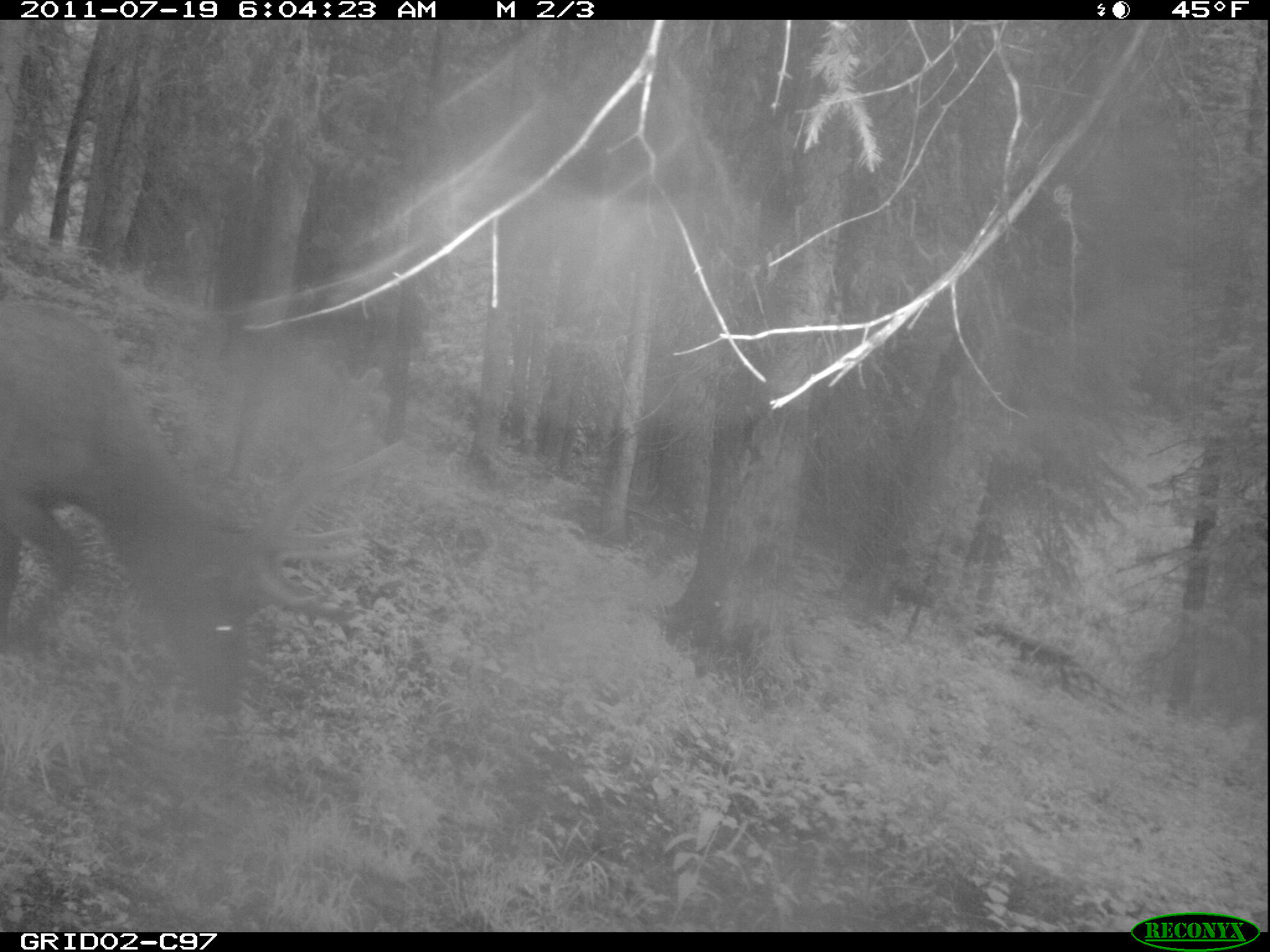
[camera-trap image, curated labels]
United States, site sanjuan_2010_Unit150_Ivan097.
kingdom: Animalia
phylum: Chordata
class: Mammalia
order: Artiodactyla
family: Cervidae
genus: Cervus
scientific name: Cervus elaphus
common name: red deer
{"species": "Cervus elaphus (red deer)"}